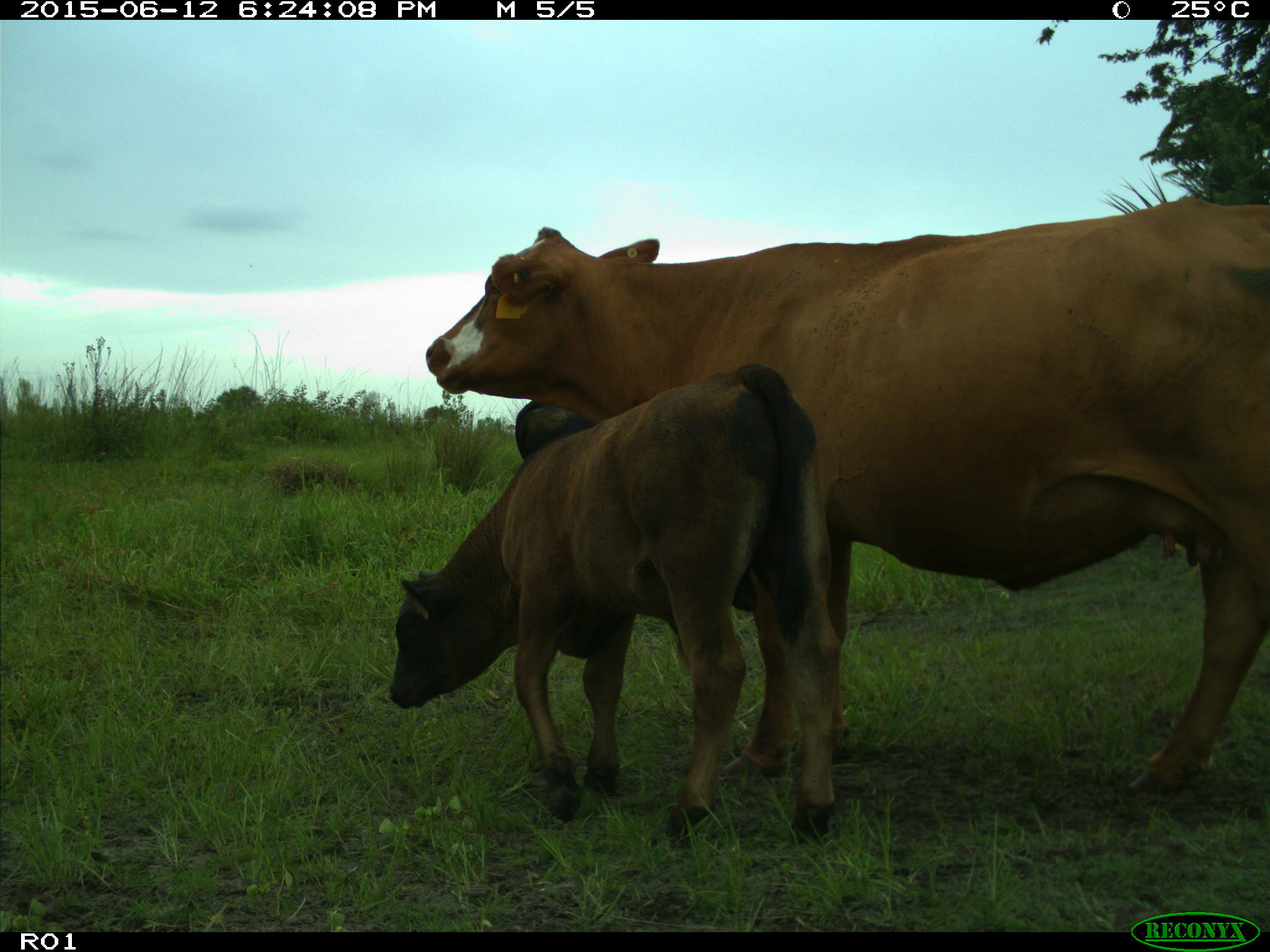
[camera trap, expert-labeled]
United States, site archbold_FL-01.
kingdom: Animalia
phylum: Chordata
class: Mammalia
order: Artiodactyla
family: Bovidae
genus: Bos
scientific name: Bos taurus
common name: domestic cow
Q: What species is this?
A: Bos taurus (domestic cow).